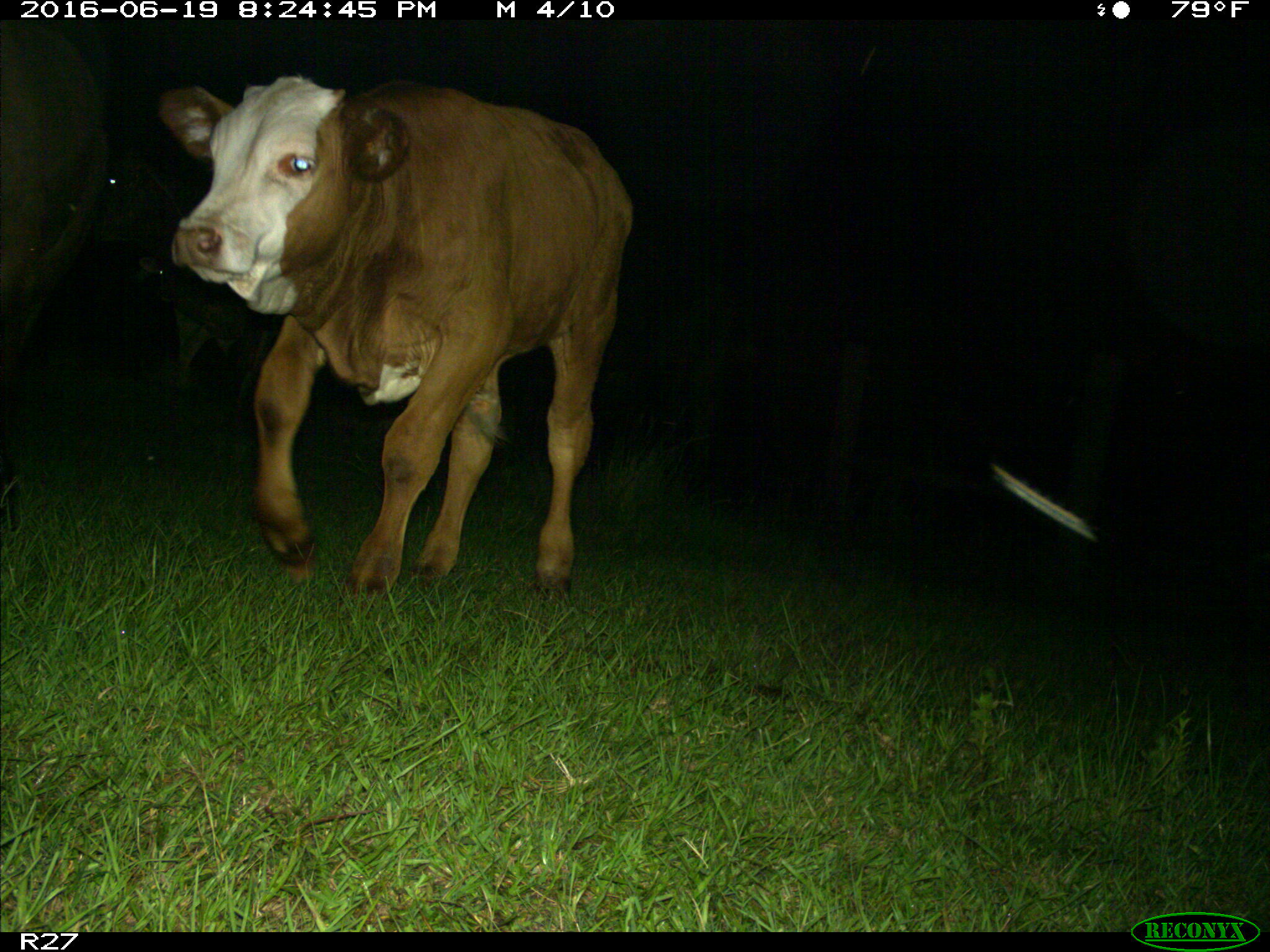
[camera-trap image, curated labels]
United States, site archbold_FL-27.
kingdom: Animalia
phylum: Chordata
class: Mammalia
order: Artiodactyla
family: Bovidae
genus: Bos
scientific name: Bos taurus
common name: domestic cow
Bos taurus (domestic cow).